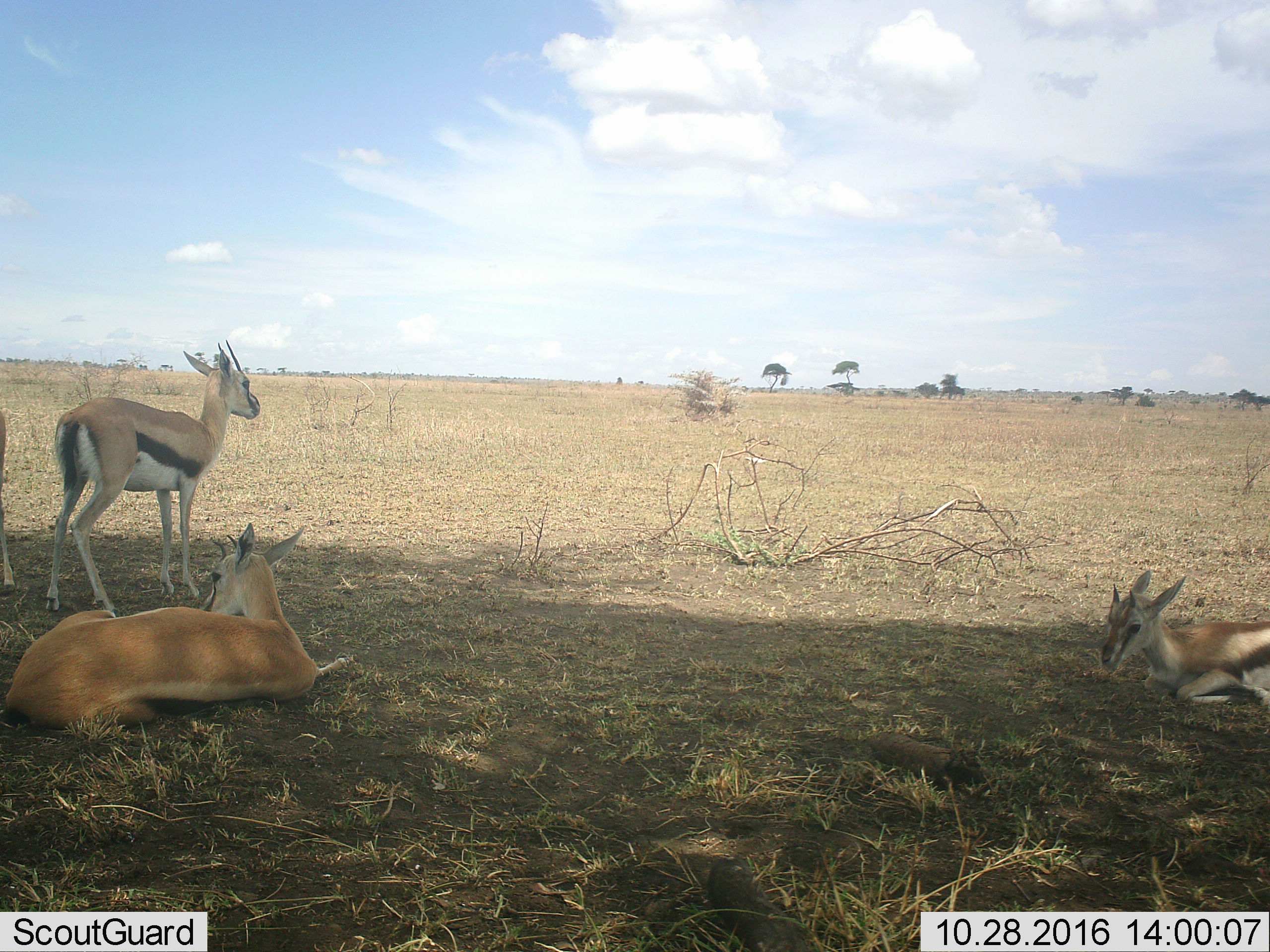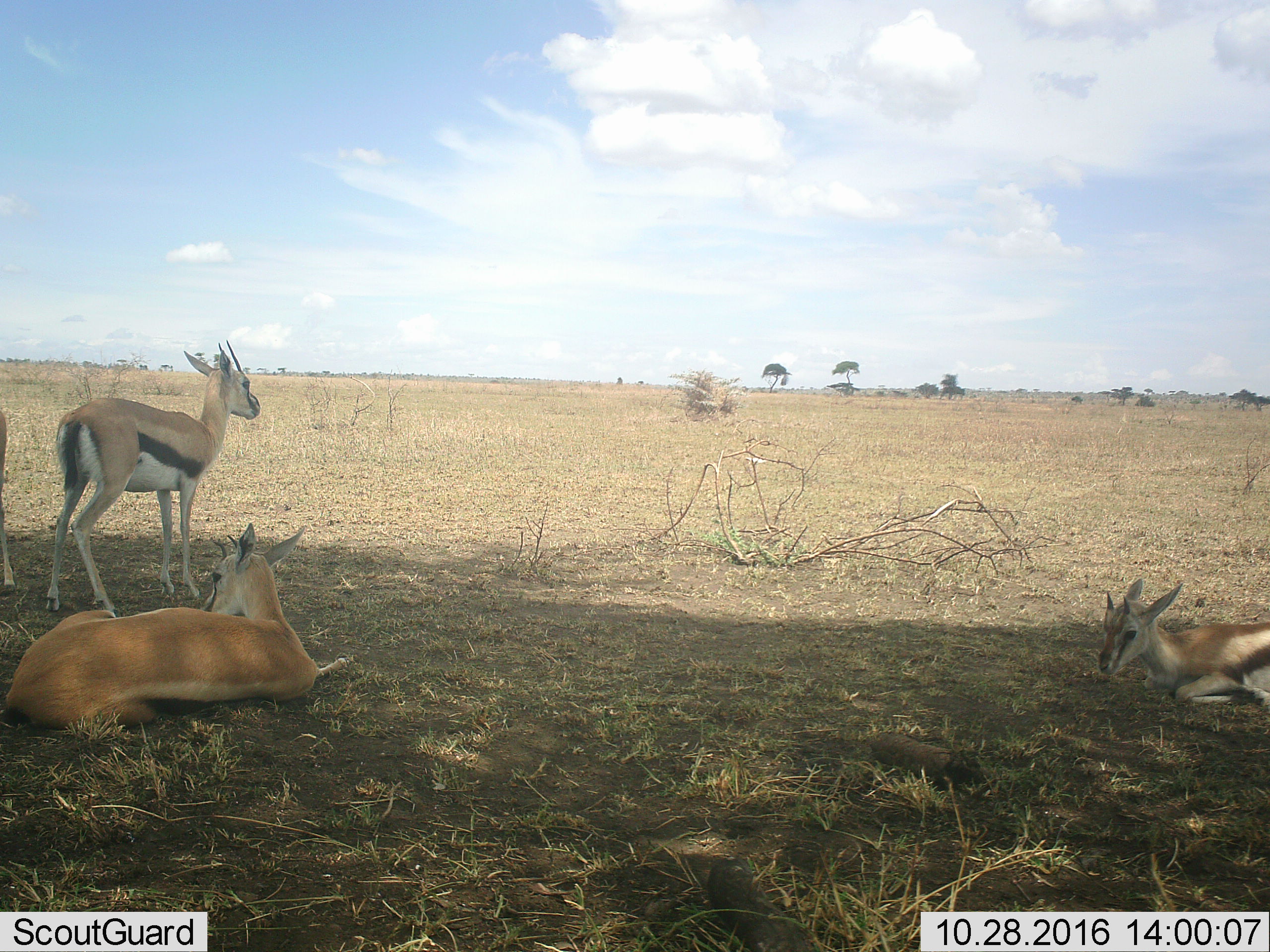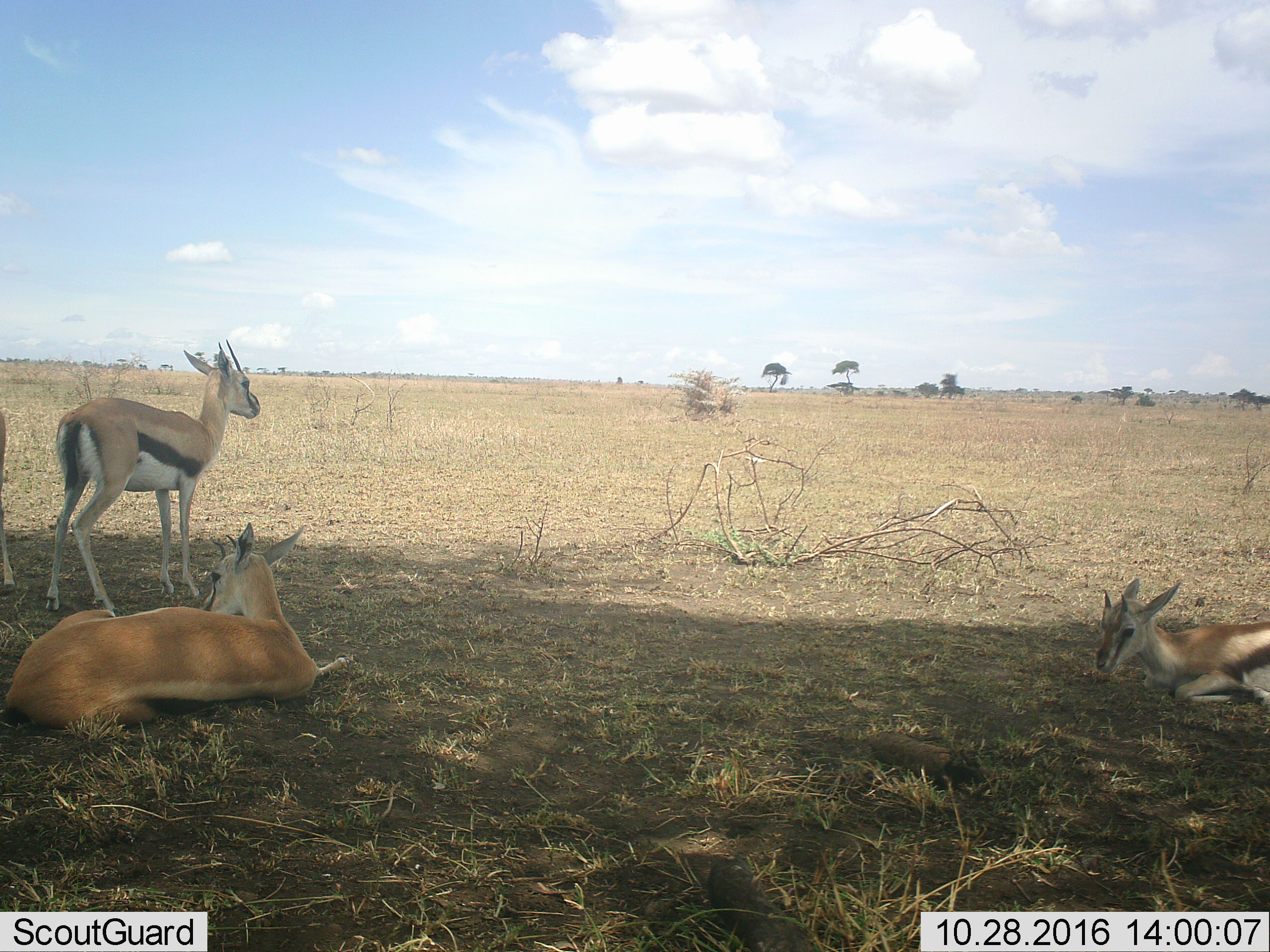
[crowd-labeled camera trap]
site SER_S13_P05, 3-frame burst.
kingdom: Animalia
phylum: Chordata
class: Mammalia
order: Artiodactyla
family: Bovidae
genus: Eudorcas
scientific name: Eudorcas thomsonii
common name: thomson's gazelle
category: gazellethomsons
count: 4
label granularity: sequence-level